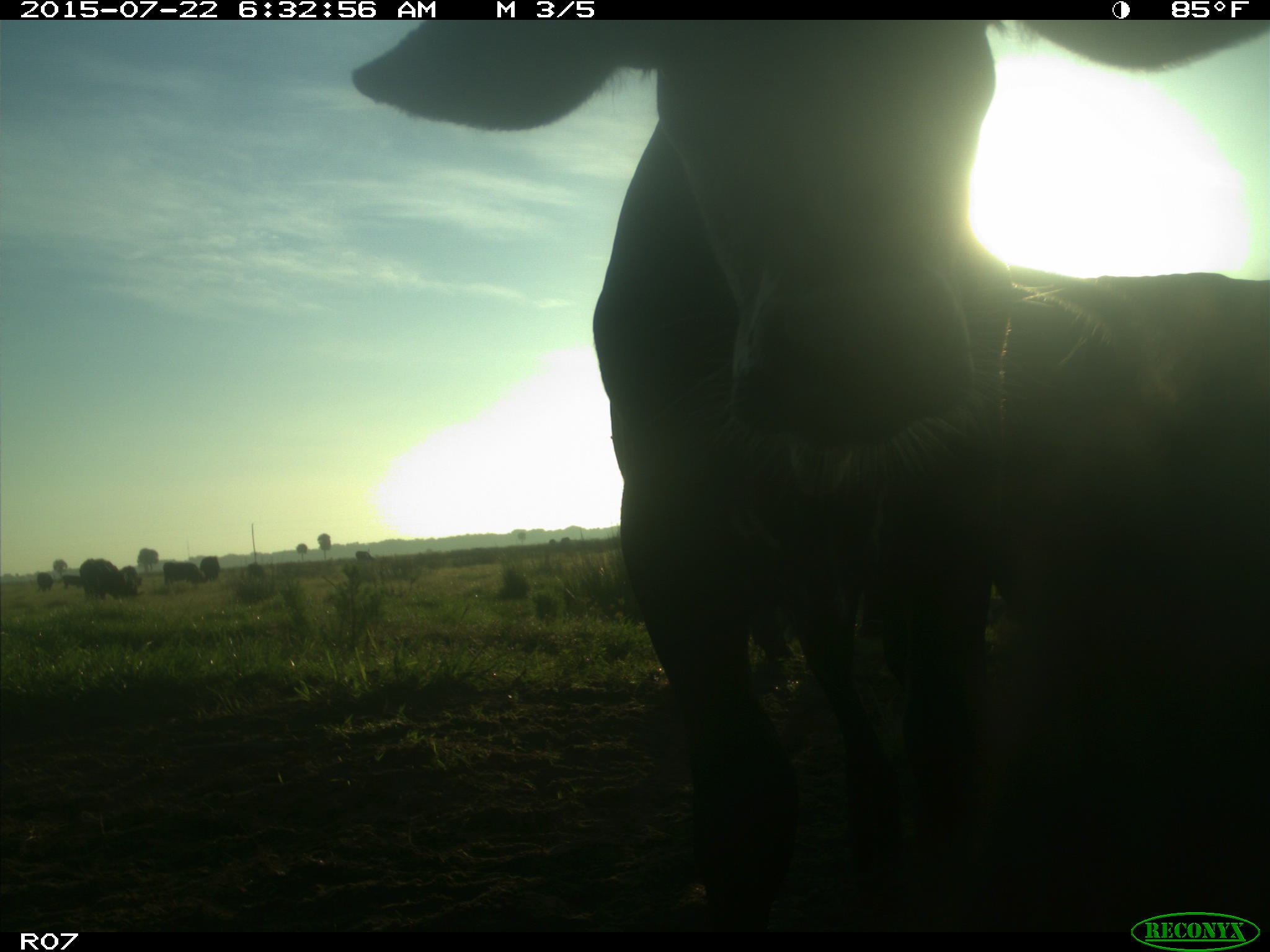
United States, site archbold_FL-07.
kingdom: Animalia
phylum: Chordata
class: Mammalia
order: Artiodactyla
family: Cervidae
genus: Odocoileus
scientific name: Odocoileus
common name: deer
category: unidentified deer